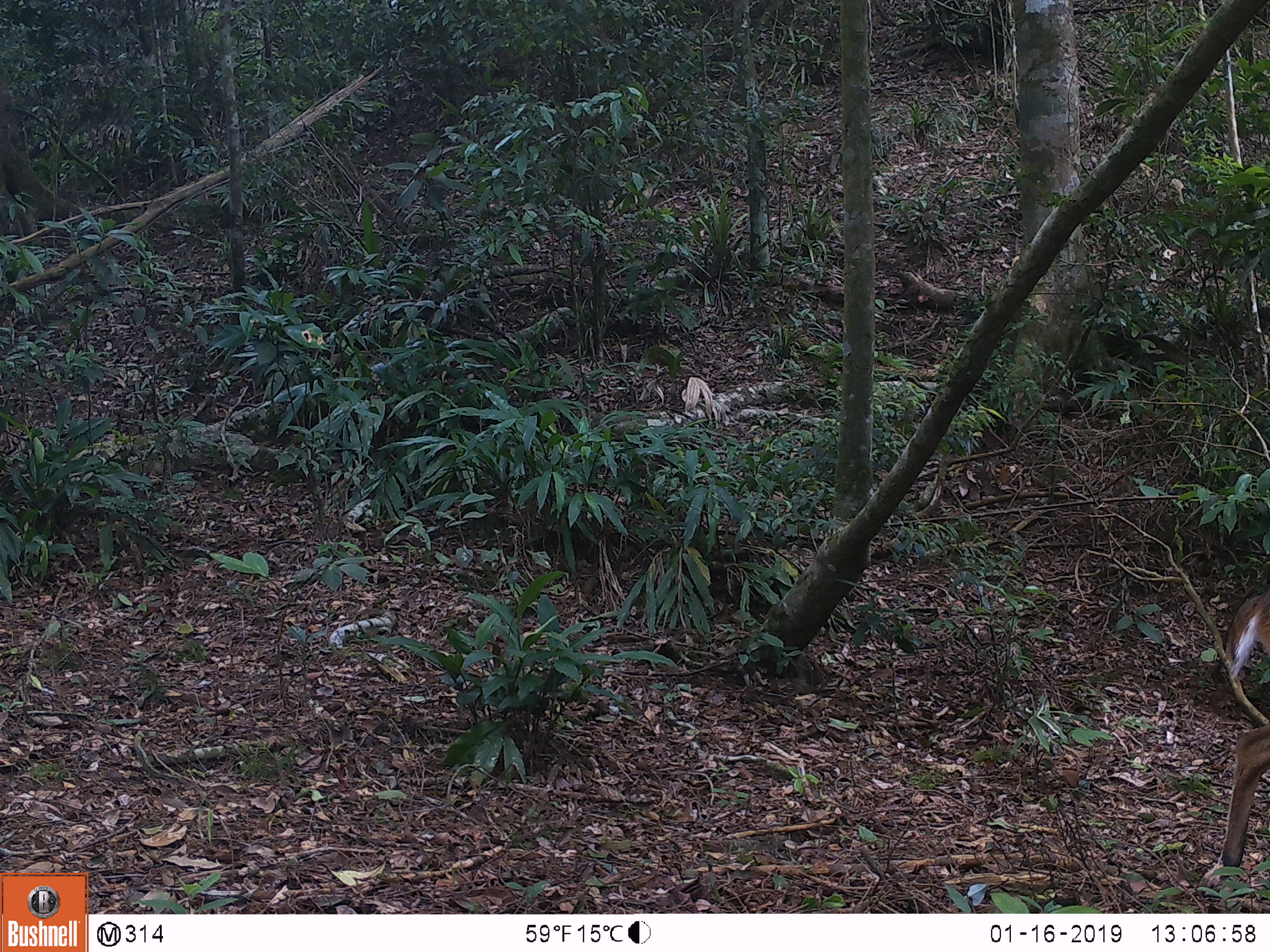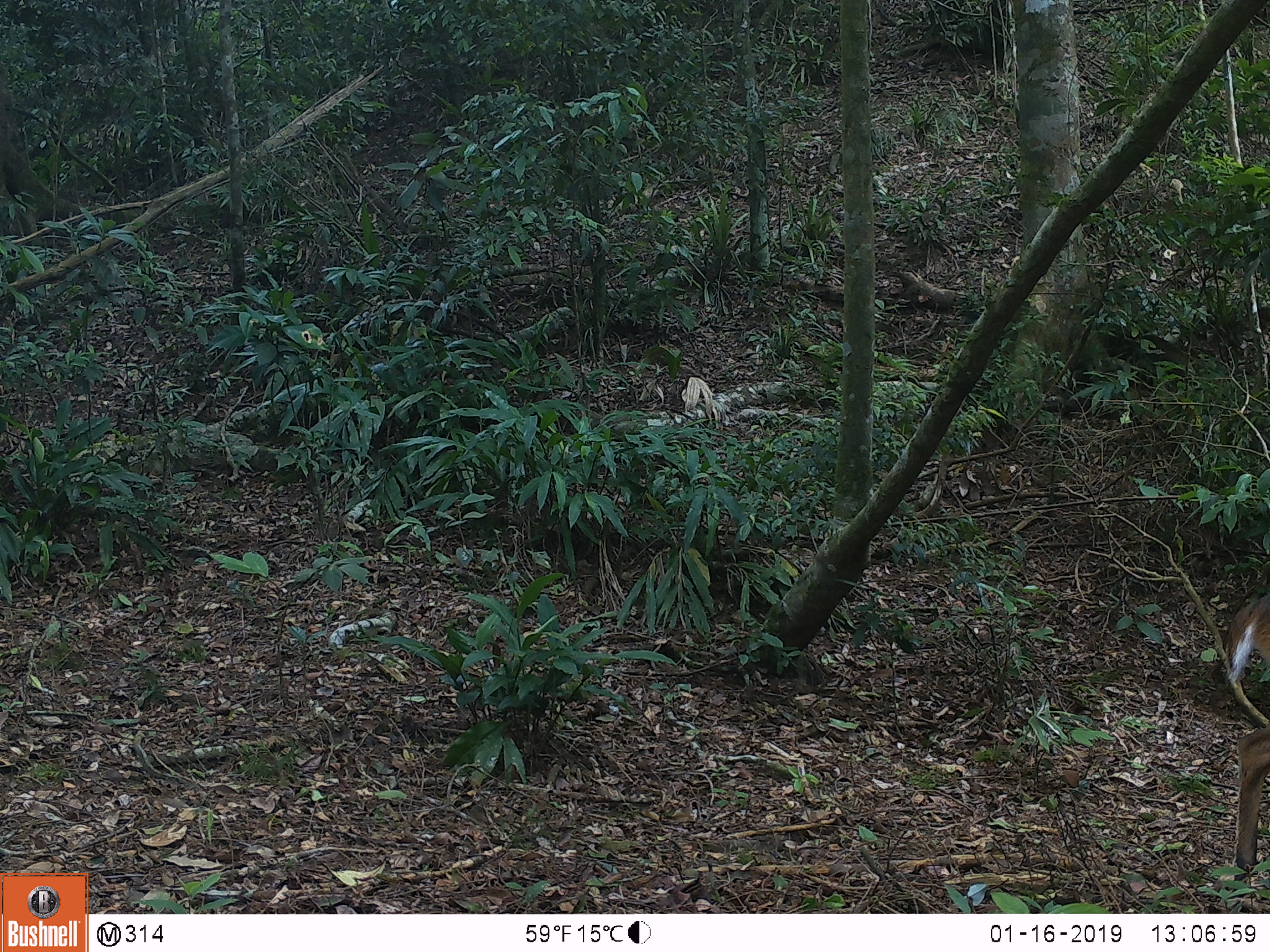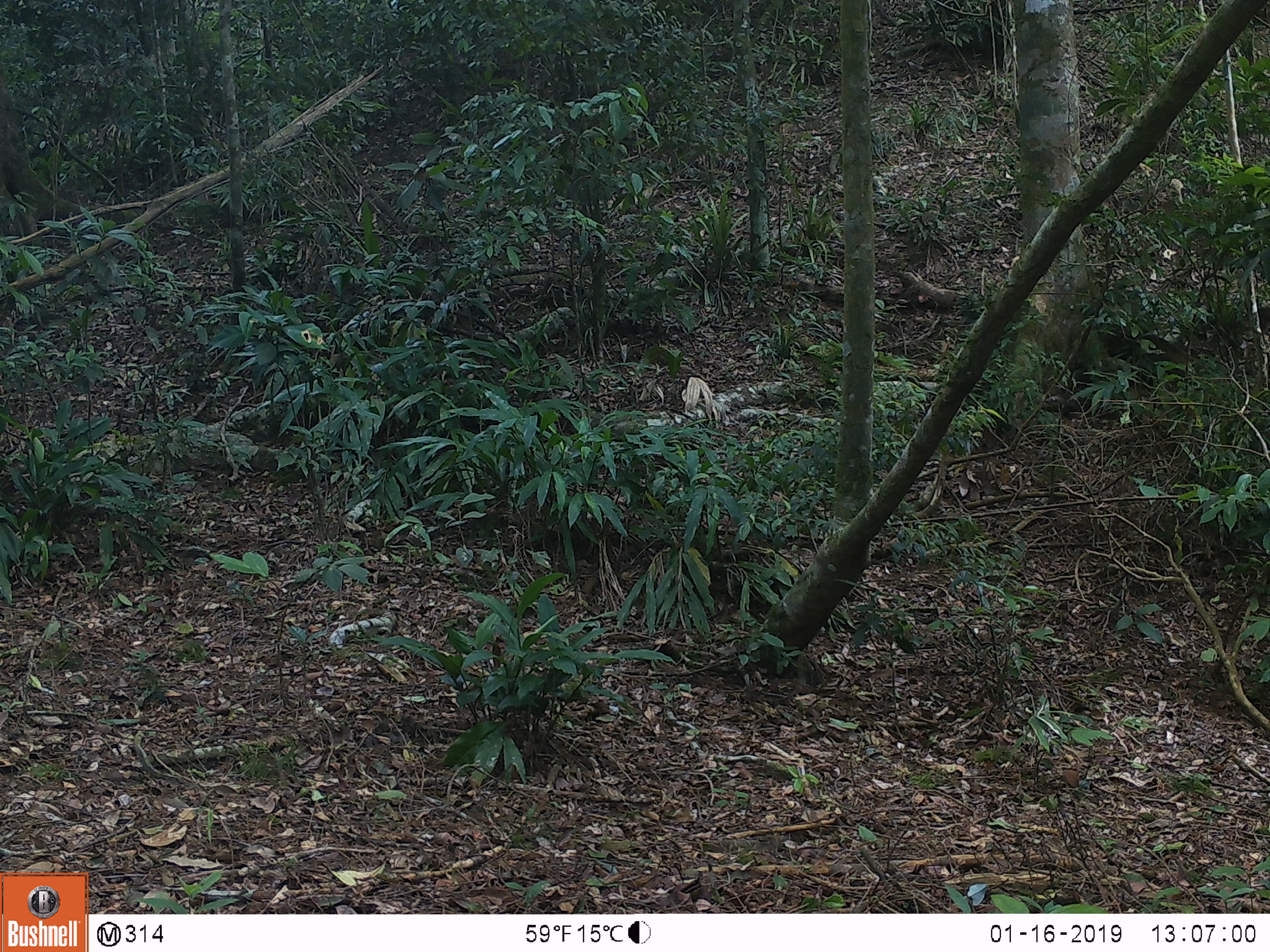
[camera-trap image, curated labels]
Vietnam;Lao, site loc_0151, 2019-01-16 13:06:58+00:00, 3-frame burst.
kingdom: Animalia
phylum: Chordata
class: Mammalia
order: Artiodactyla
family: Cervidae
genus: Muntiacus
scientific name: Muntiacus vuquangensis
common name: large-antlered muntjac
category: large antlered muntjac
Large antlered muntjac (large-antlered muntjac) (Muntiacus vuquangensis). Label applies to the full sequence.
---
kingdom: Animalia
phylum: Chordata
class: Mammalia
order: Artiodactyla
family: Cervidae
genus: Rusa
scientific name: Rusa unicolor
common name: sambar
Sambar (Rusa unicolor). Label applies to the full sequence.